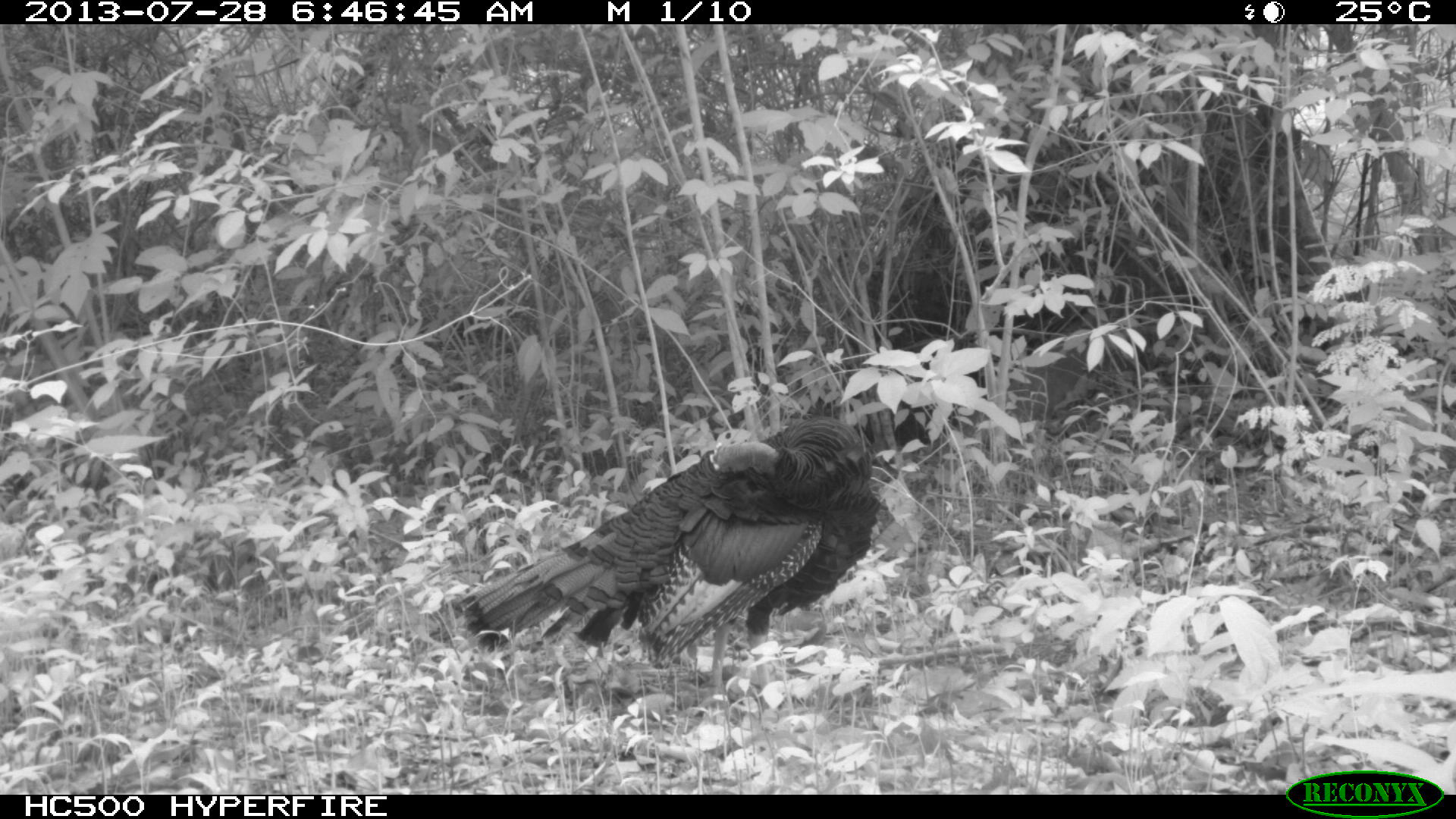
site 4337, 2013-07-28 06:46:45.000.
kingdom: Animalia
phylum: Chordata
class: Aves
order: Galliformes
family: Phasianidae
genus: Meleagris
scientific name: Meleagris ocellata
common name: ocellated turkey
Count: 1.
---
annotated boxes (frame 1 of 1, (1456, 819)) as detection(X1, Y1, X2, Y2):
meleagris ocellata: detection(451, 413, 881, 698)